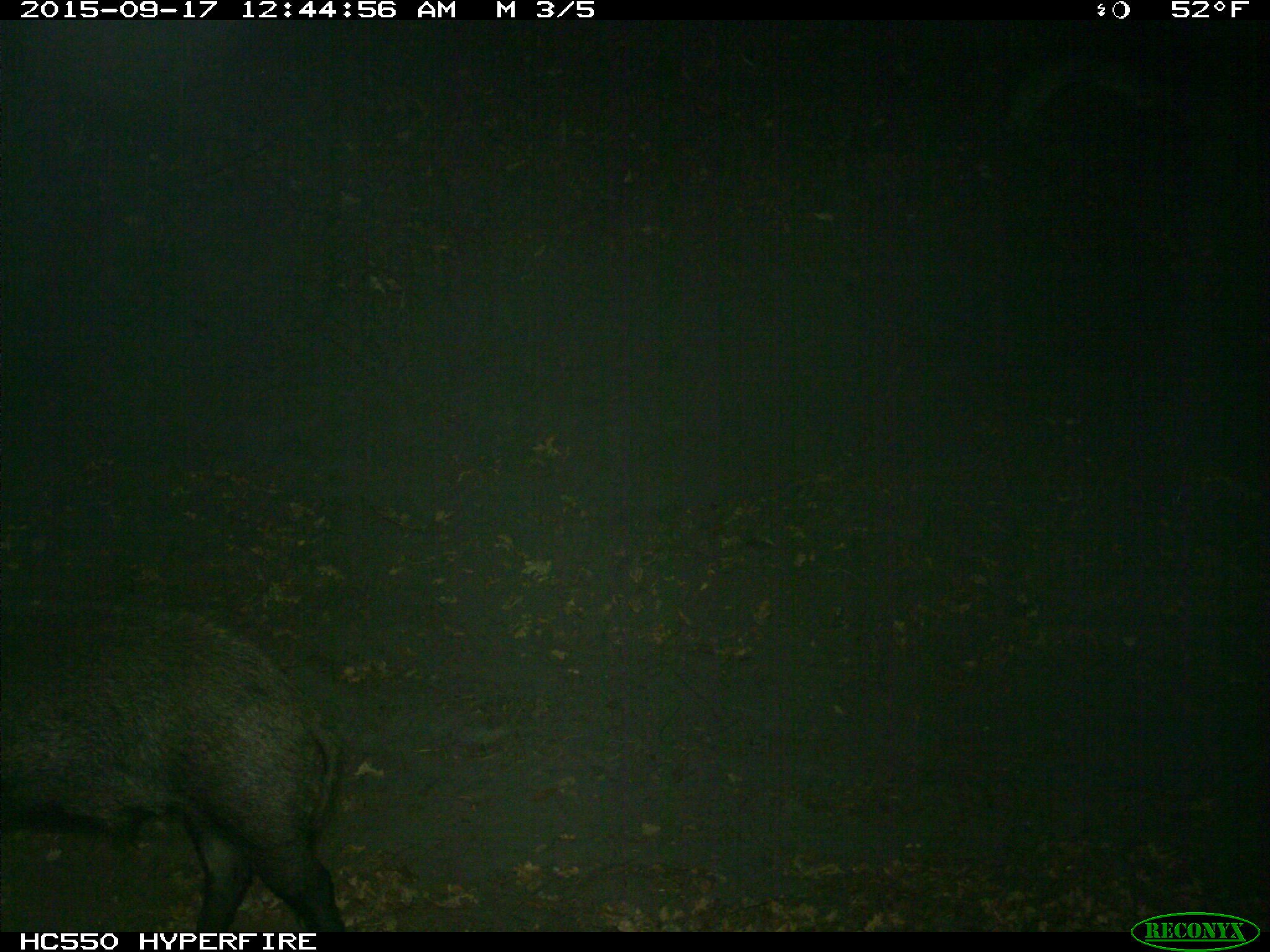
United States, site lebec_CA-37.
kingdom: Animalia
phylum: Chordata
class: Mammalia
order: Artiodactyla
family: Suidae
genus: Sus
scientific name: Sus scrofa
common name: wild boar